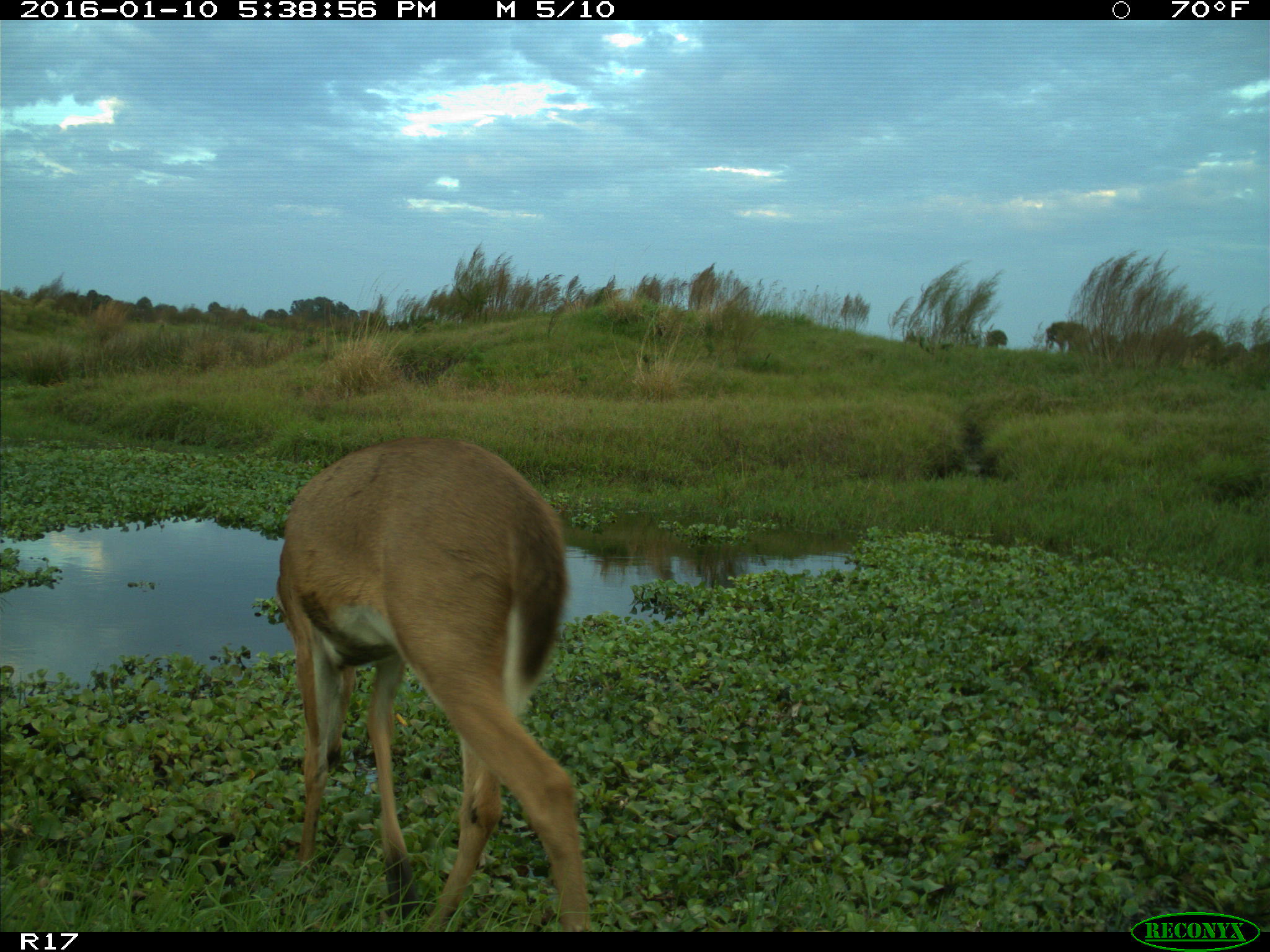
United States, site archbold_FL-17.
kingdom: Animalia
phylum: Chordata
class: Mammalia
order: Artiodactyla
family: Cervidae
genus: Odocoileus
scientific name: Odocoileus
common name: deer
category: unidentified deer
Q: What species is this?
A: Unidentified deer (deer) (Odocoileus).